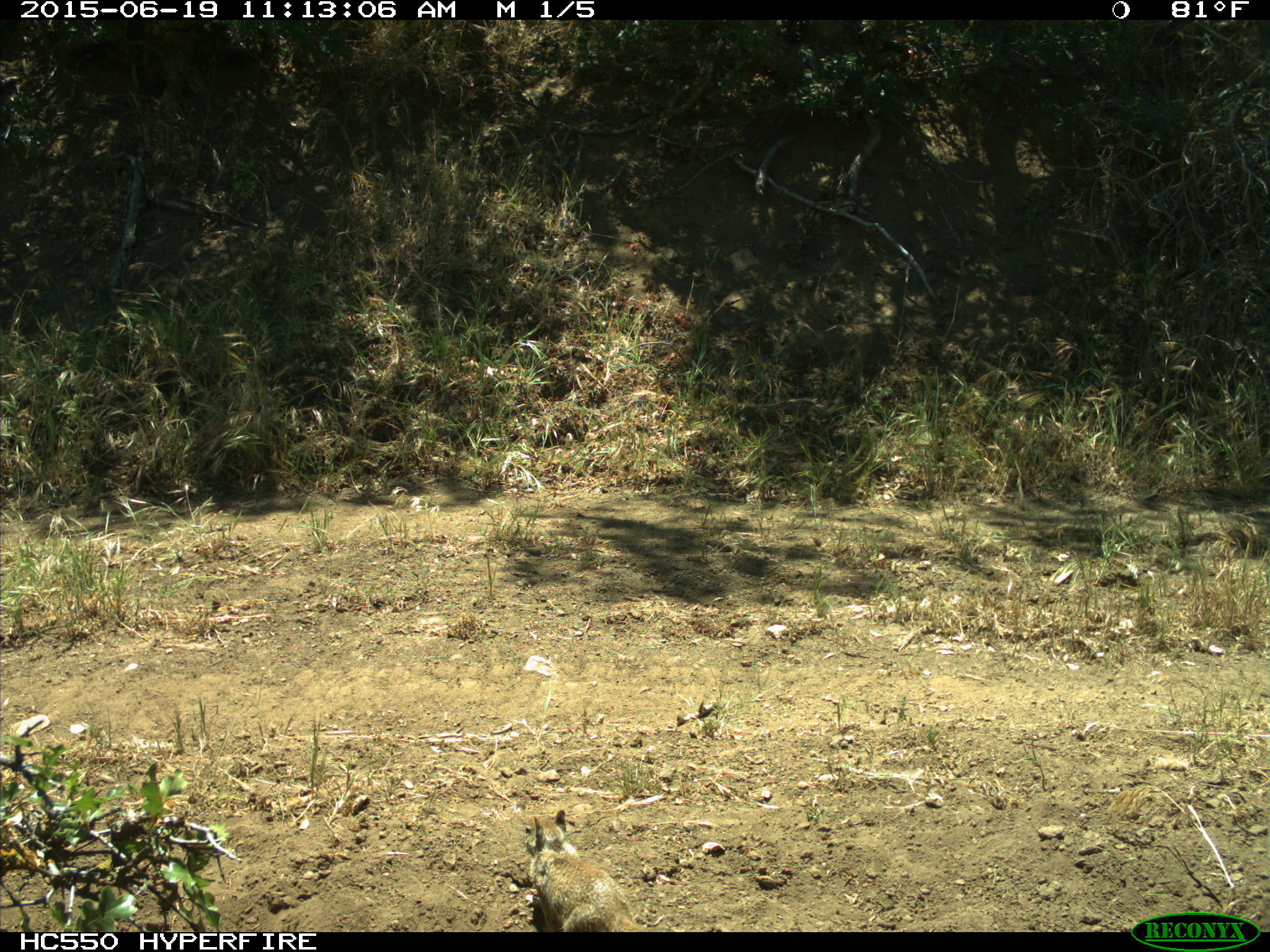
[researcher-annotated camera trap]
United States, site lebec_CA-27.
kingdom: Animalia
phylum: Chordata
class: Mammalia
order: Rodentia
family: Sciuridae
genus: Otospermophilus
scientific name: Otospermophilus beecheyi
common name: california ground squirrel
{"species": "Otospermophilus beecheyi (california ground squirrel)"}